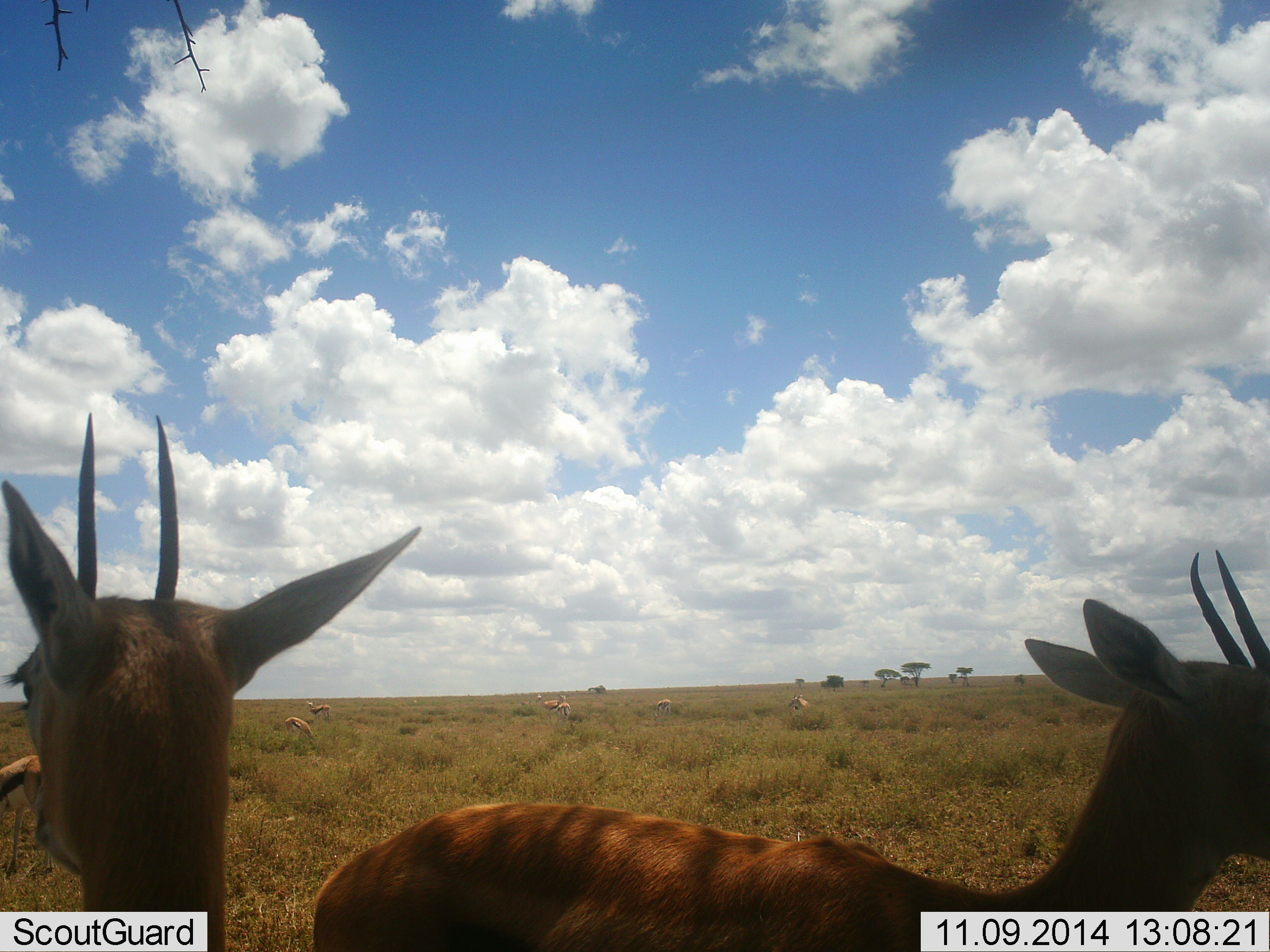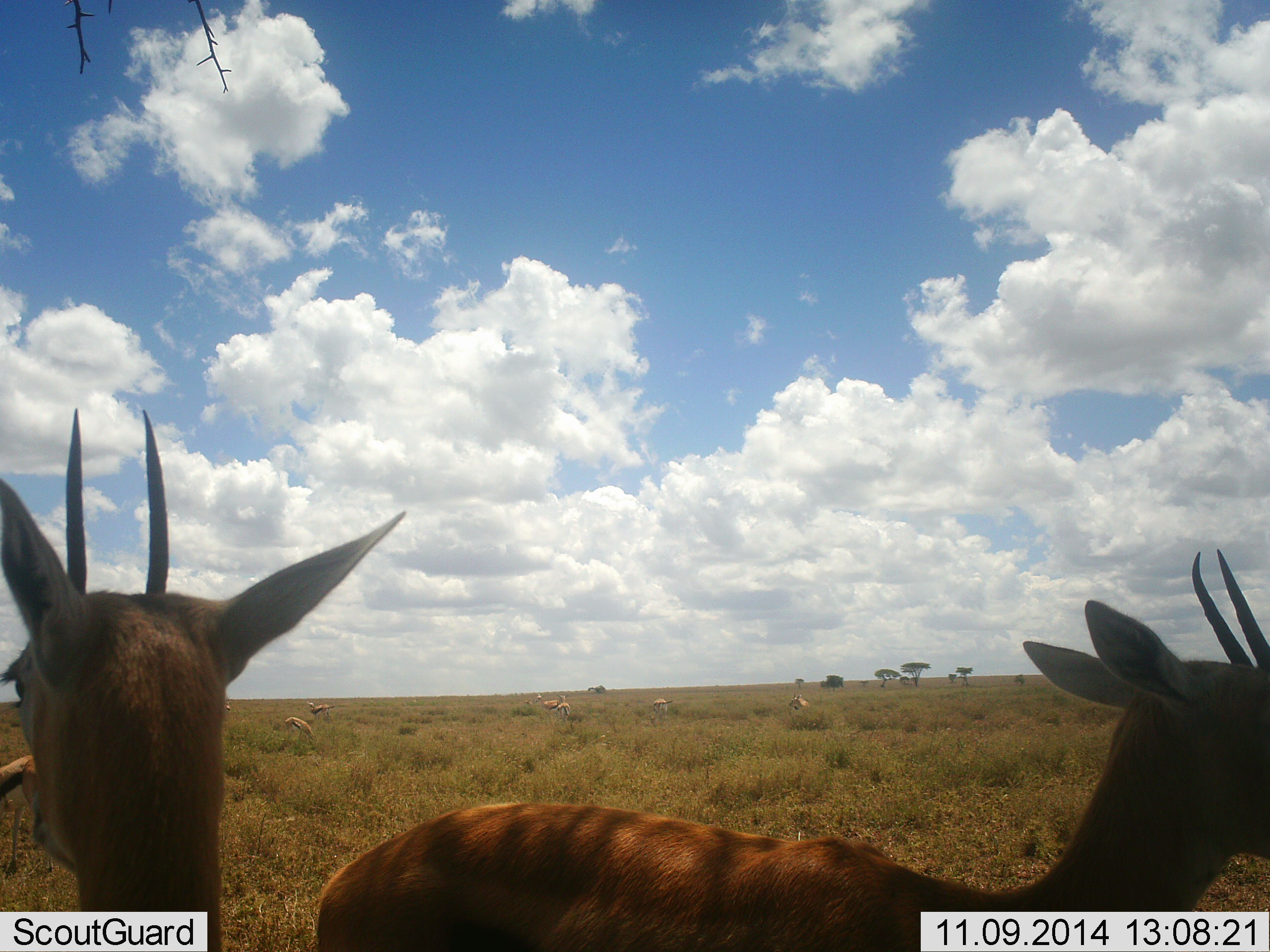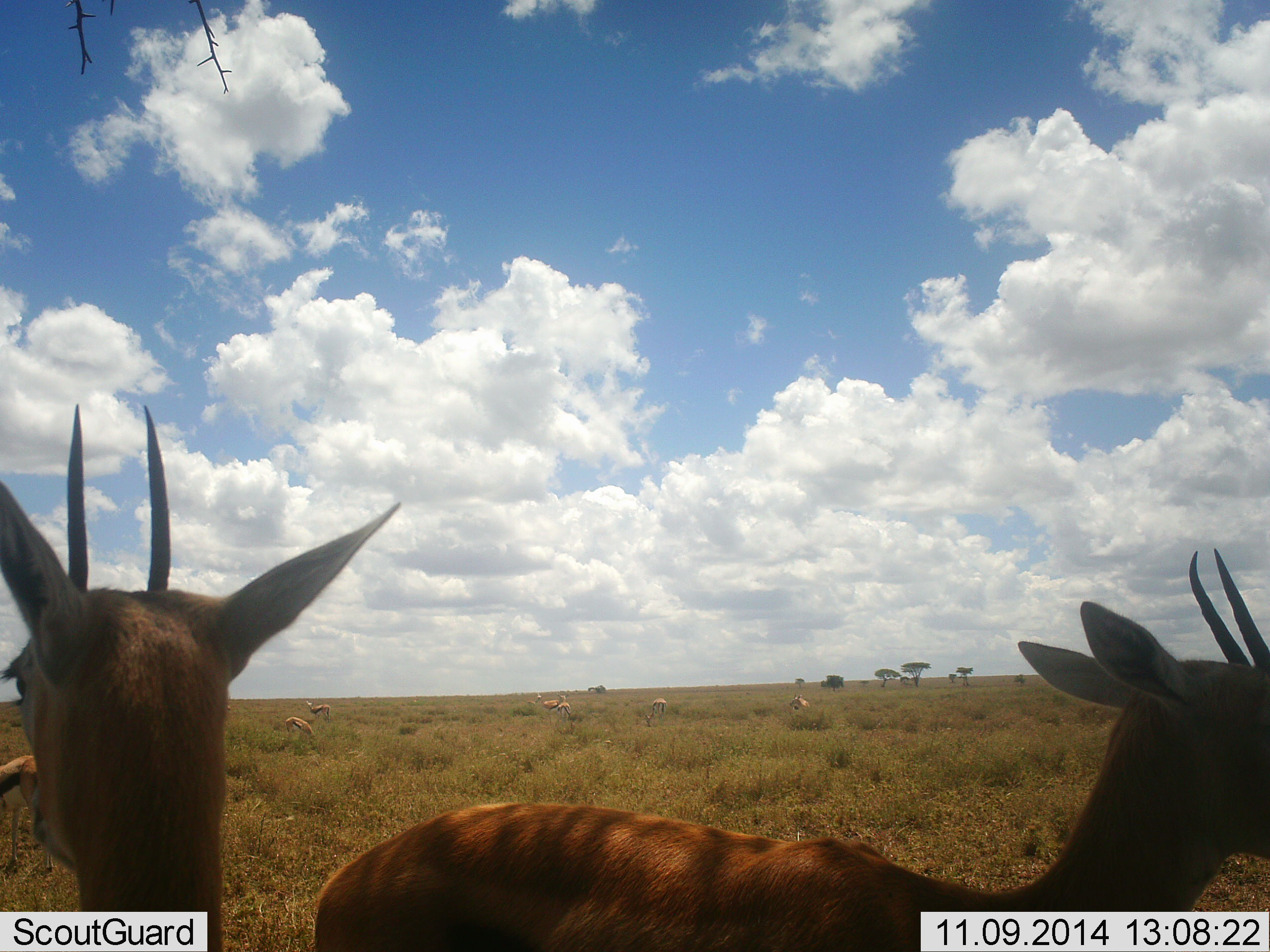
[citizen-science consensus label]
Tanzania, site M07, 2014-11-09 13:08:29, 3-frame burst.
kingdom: Animalia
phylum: Chordata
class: Mammalia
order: Artiodactyla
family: Bovidae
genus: Eudorcas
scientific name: Eudorcas thomsonii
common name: thomson's gazelle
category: gazellethomsons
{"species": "gazellethomsons (thomson's gazelle) (Eudorcas thomsonii)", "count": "9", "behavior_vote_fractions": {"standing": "100%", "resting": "0%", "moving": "10%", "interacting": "0%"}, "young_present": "0%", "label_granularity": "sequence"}